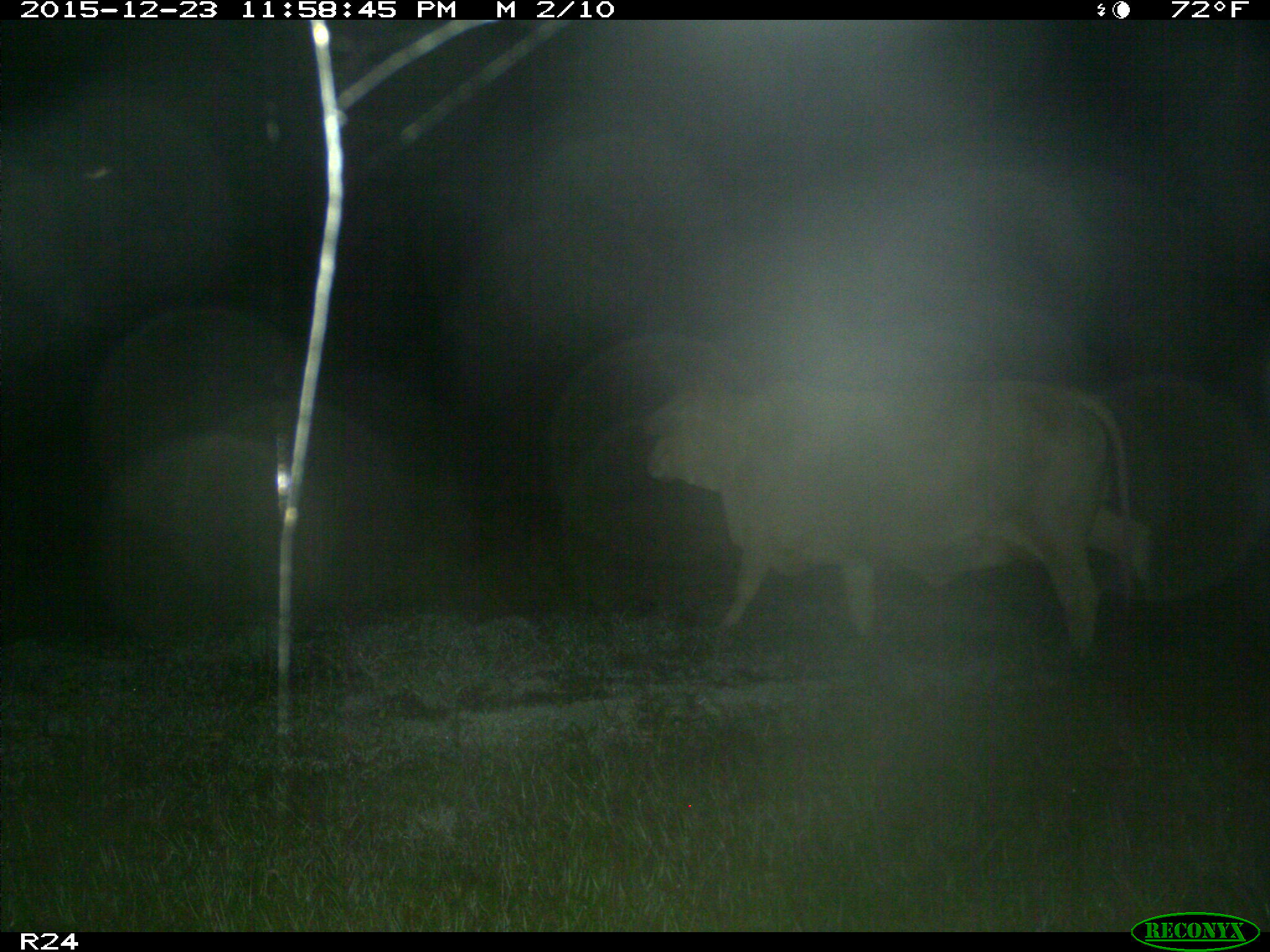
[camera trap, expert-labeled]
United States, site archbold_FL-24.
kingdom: Animalia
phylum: Chordata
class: Mammalia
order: Artiodactyla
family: Bovidae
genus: Bos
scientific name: Bos taurus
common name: domestic cow